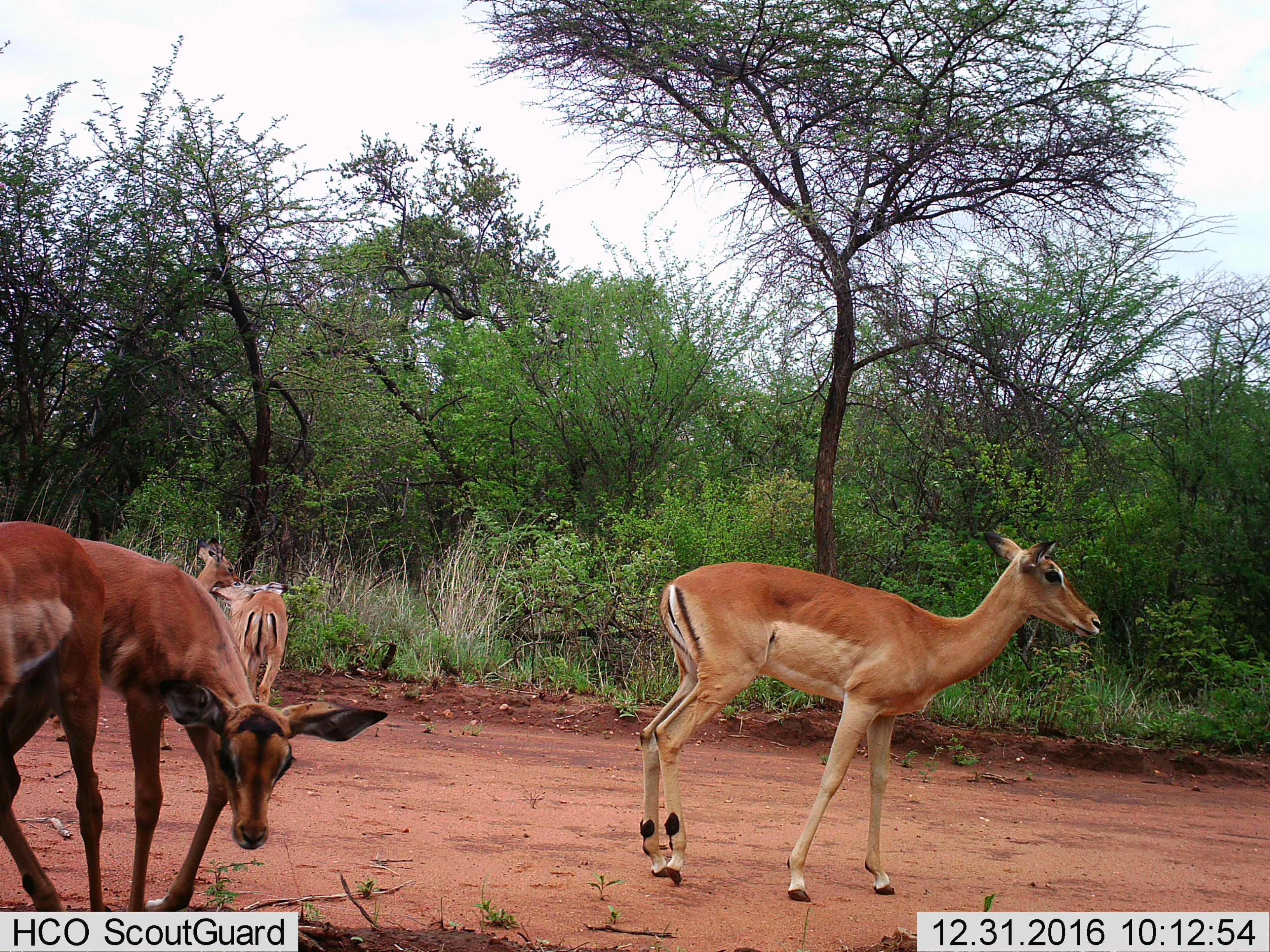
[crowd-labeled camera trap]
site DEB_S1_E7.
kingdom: Animalia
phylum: Chordata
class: Mammalia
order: Artiodactyla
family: Bovidae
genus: Aepyceros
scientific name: Aepyceros melampus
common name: impala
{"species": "impala (Aepyceros melampus)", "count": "5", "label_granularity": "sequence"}